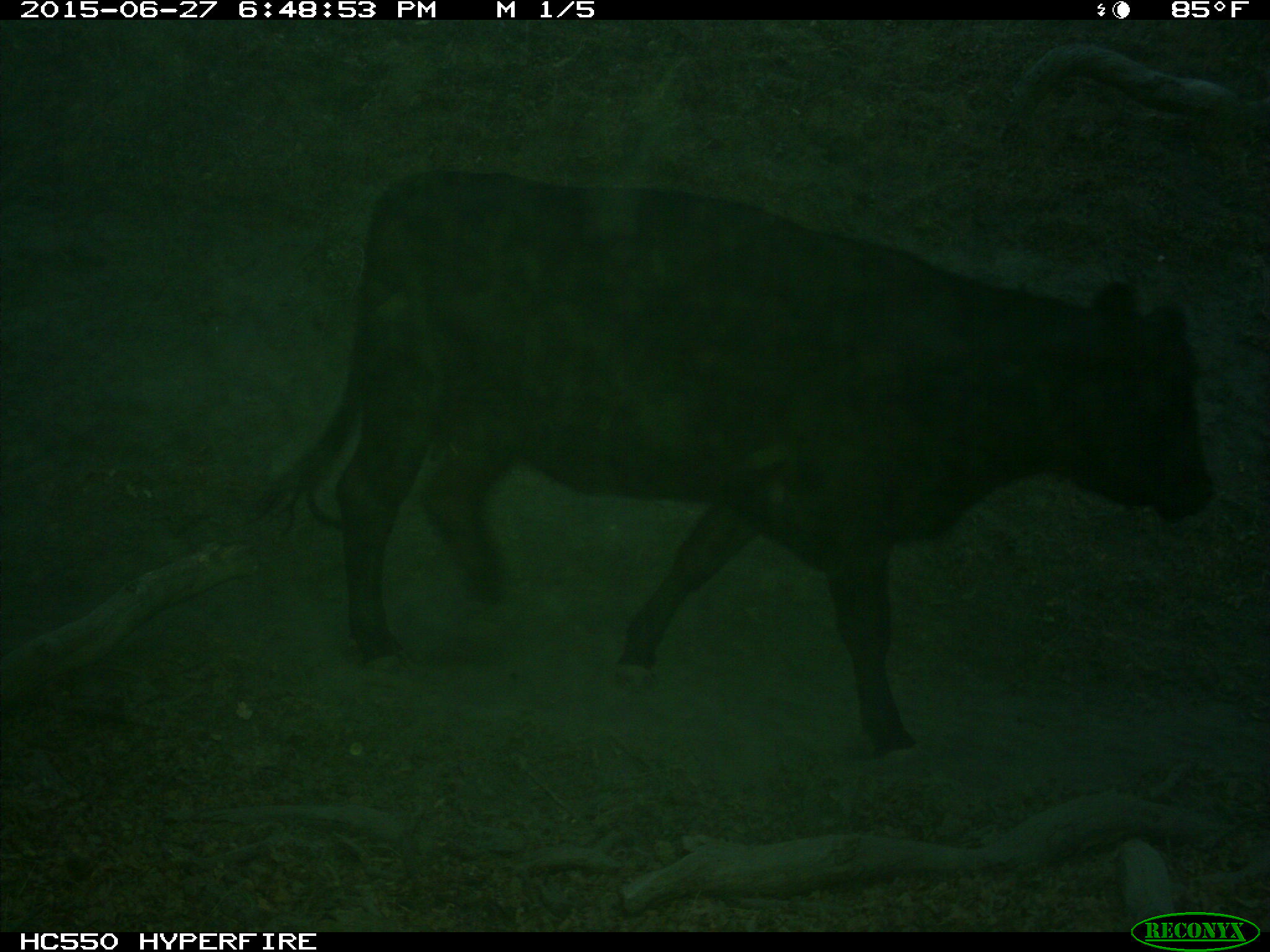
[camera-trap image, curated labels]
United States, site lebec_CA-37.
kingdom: Animalia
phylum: Chordata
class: Mammalia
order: Artiodactyla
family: Bovidae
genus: Bos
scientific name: Bos taurus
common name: domestic cow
Bos taurus (domestic cow).